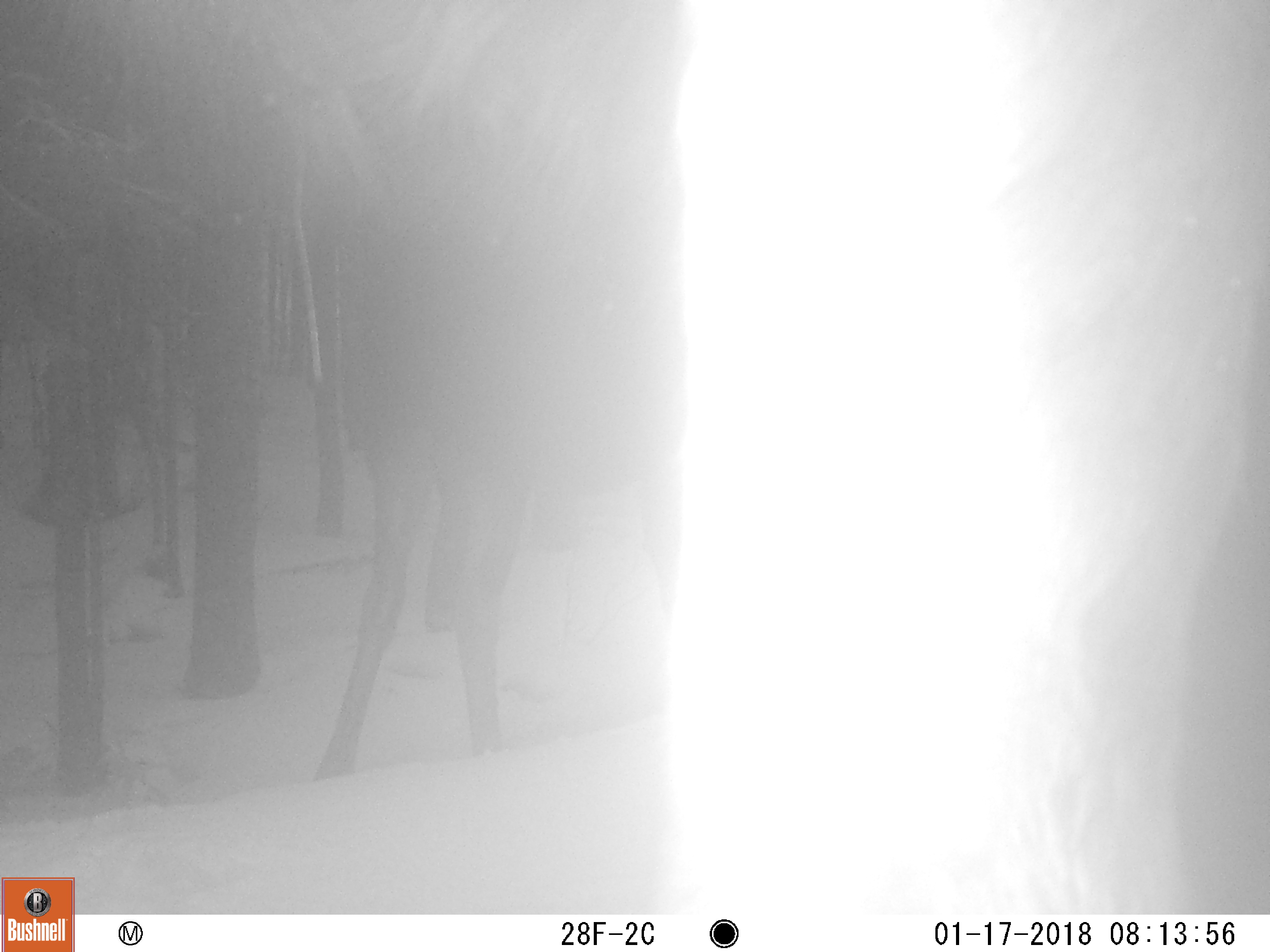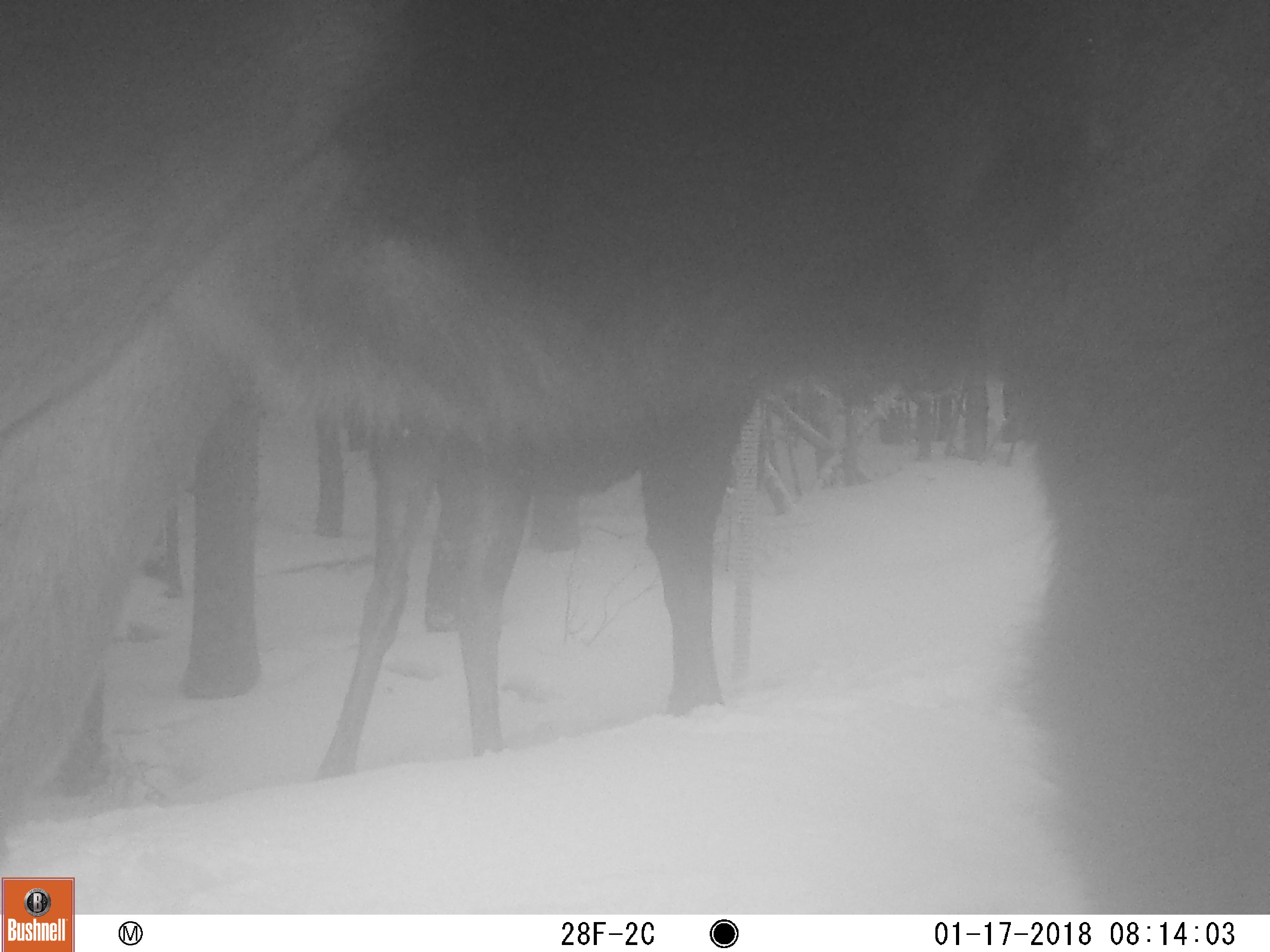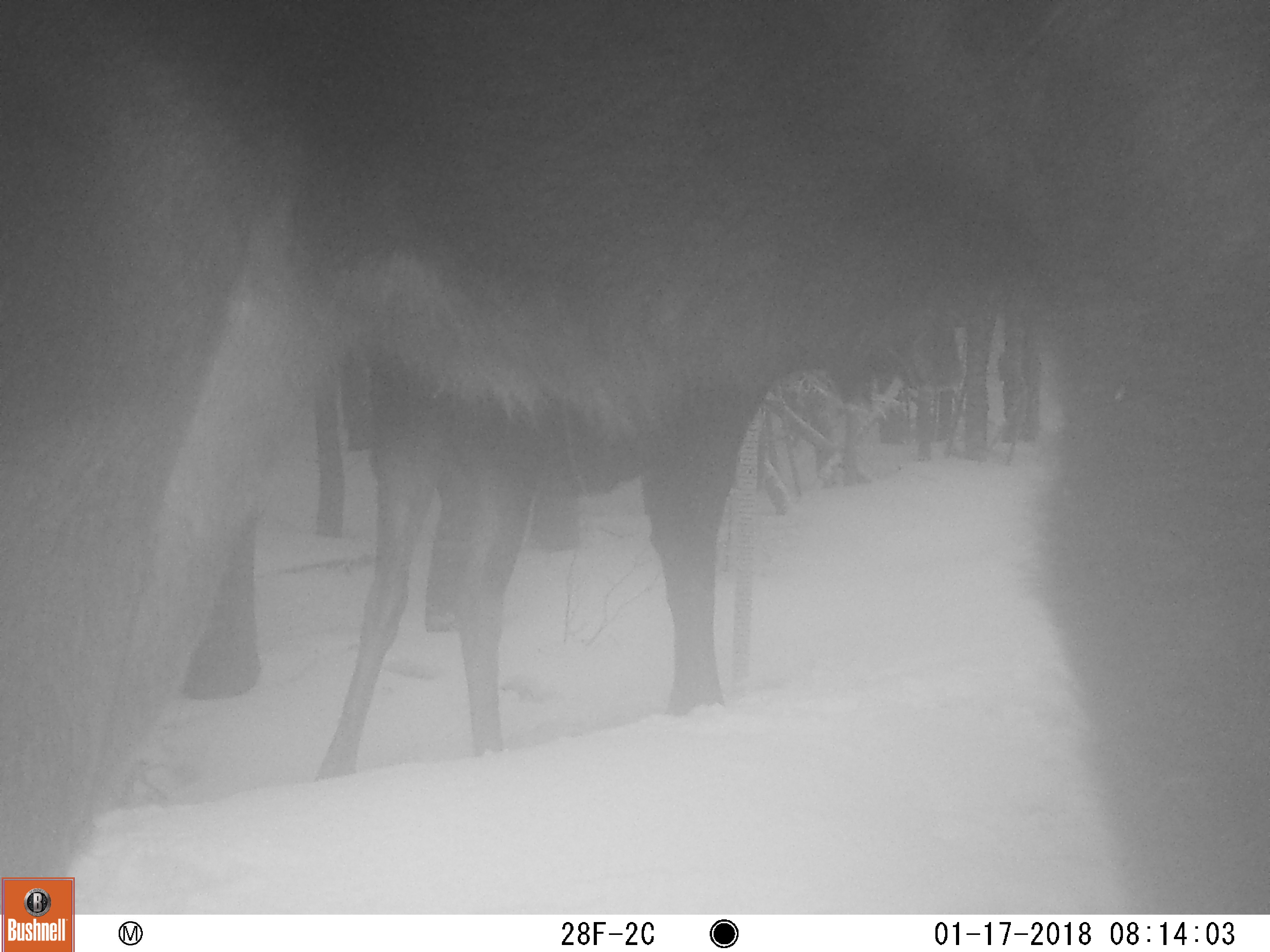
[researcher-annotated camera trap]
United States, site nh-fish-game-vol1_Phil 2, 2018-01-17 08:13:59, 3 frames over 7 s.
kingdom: Animalia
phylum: Chordata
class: Mammalia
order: Artiodactyla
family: Cervidae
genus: Alces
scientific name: Alces alces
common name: moose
Moose (Alces alces).